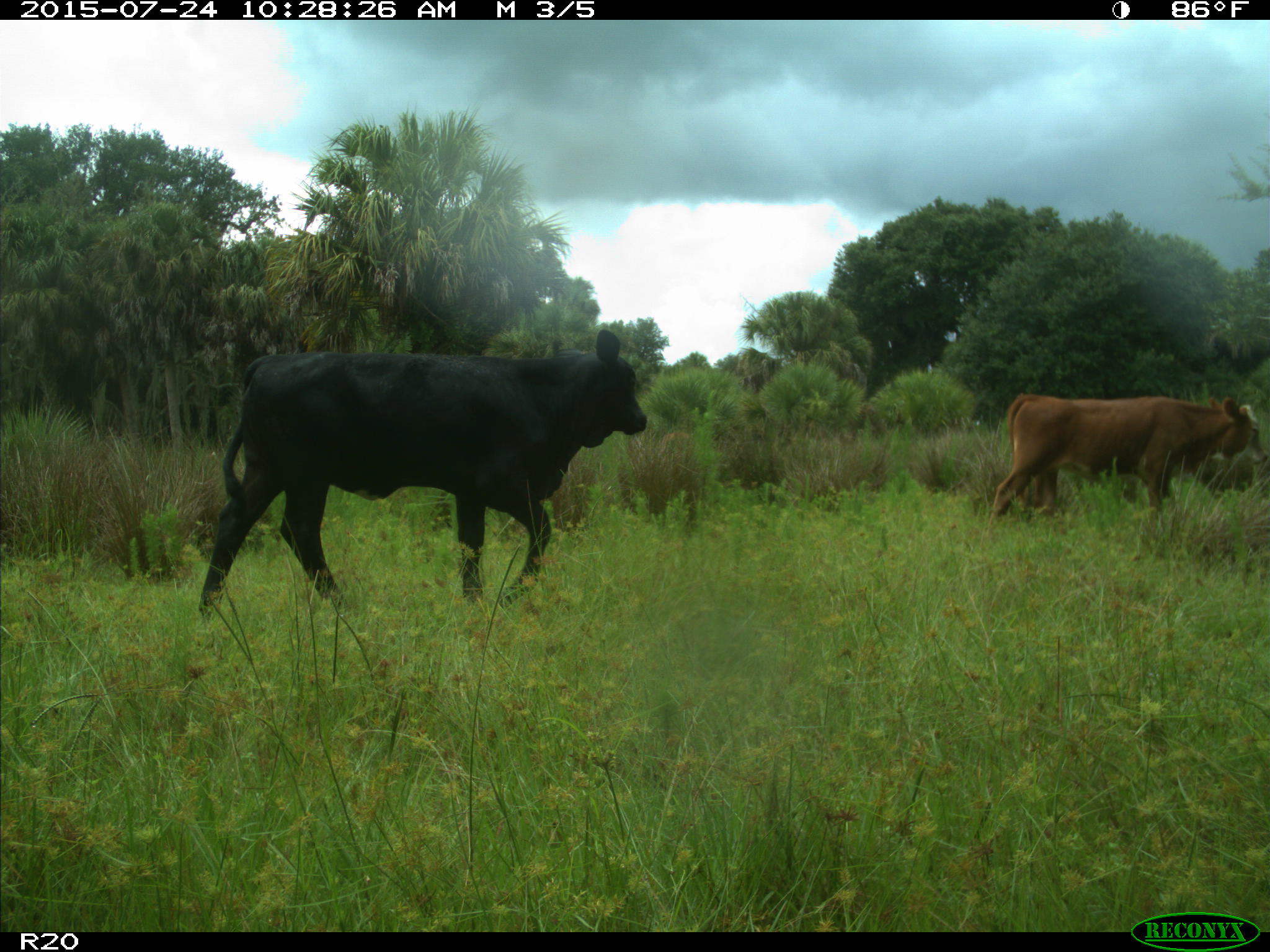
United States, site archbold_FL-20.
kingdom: Animalia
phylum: Chordata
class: Mammalia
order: Artiodactyla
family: Bovidae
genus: Bos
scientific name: Bos taurus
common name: domestic cow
Bos taurus (domestic cow).